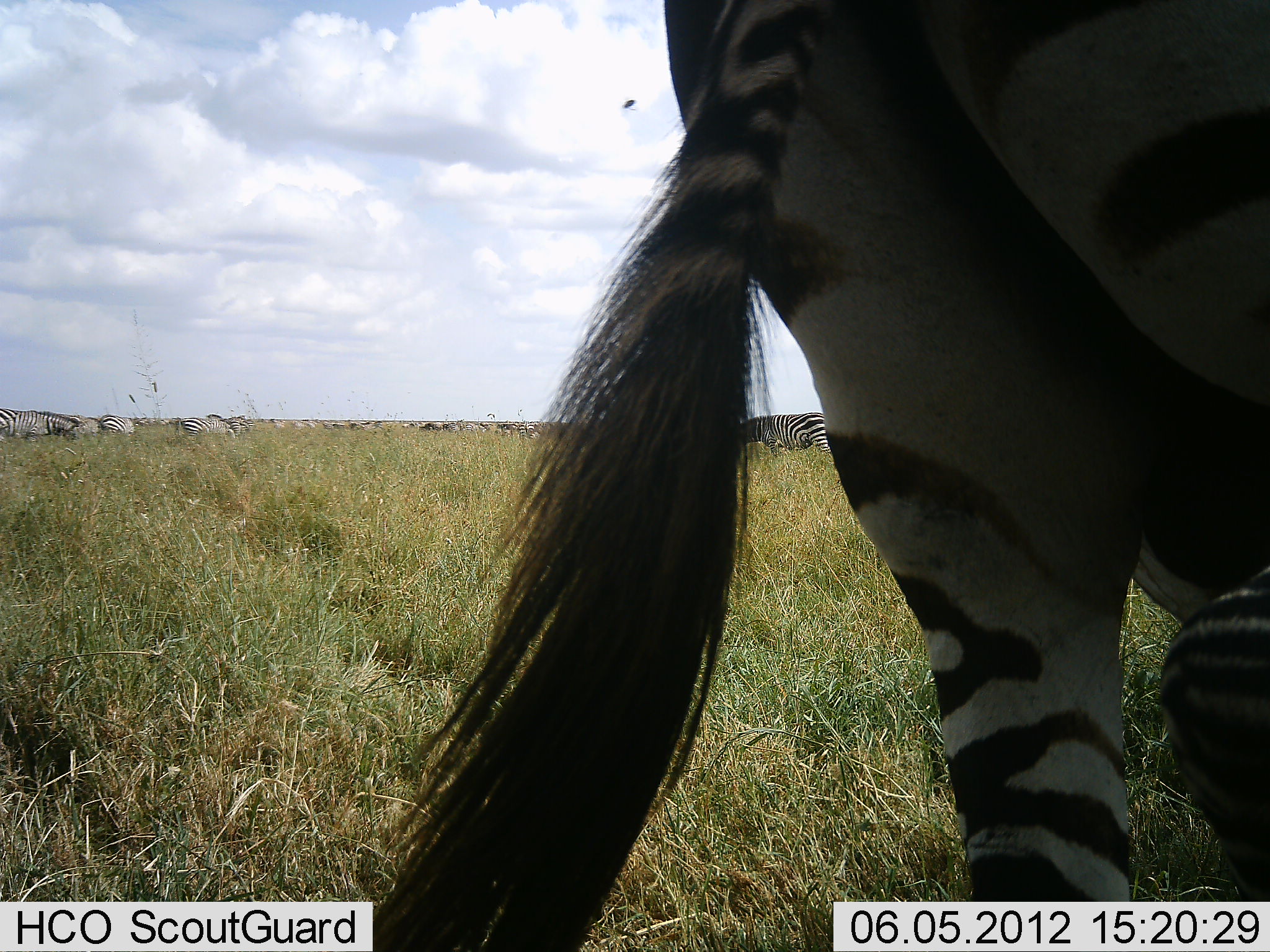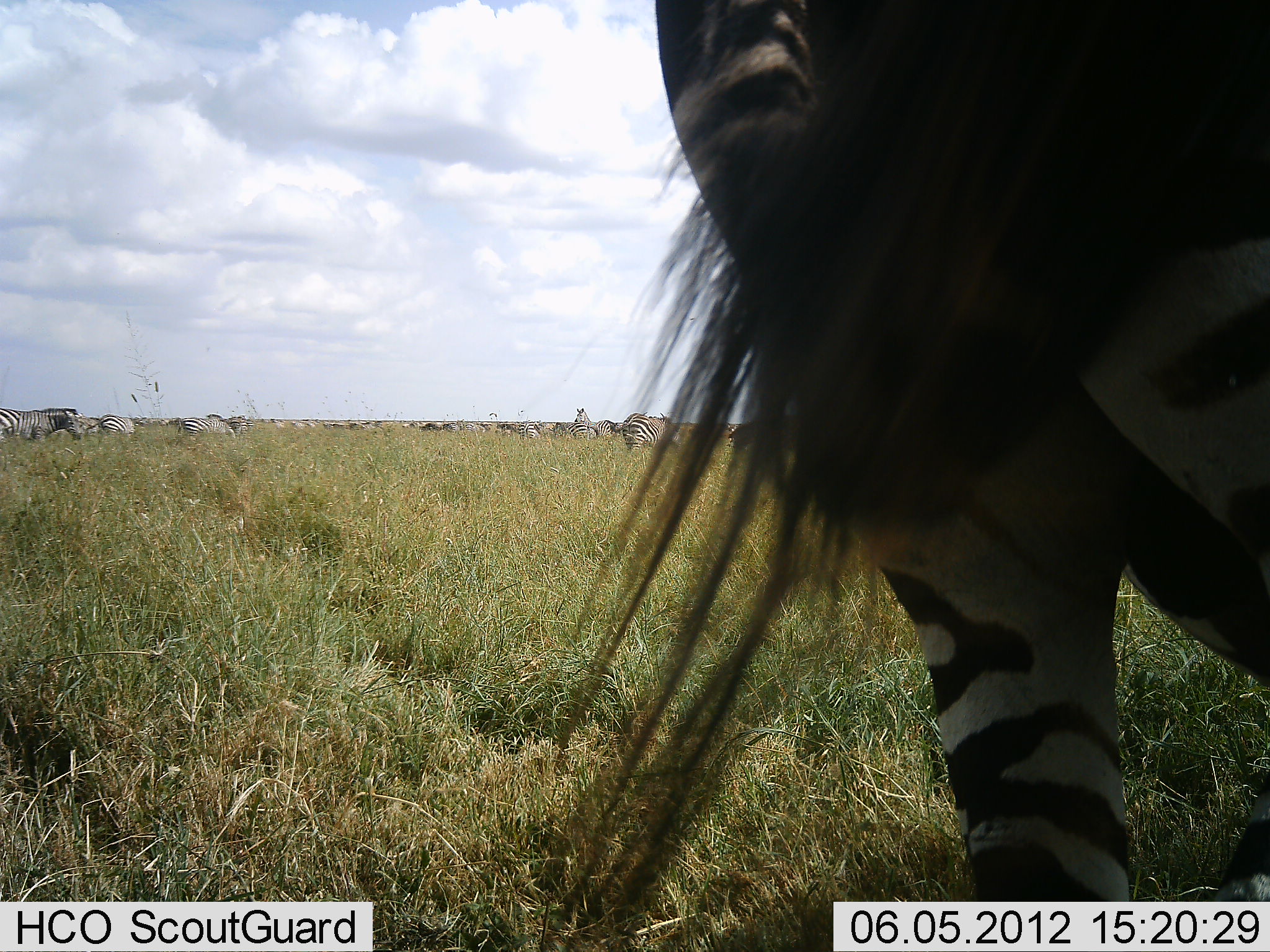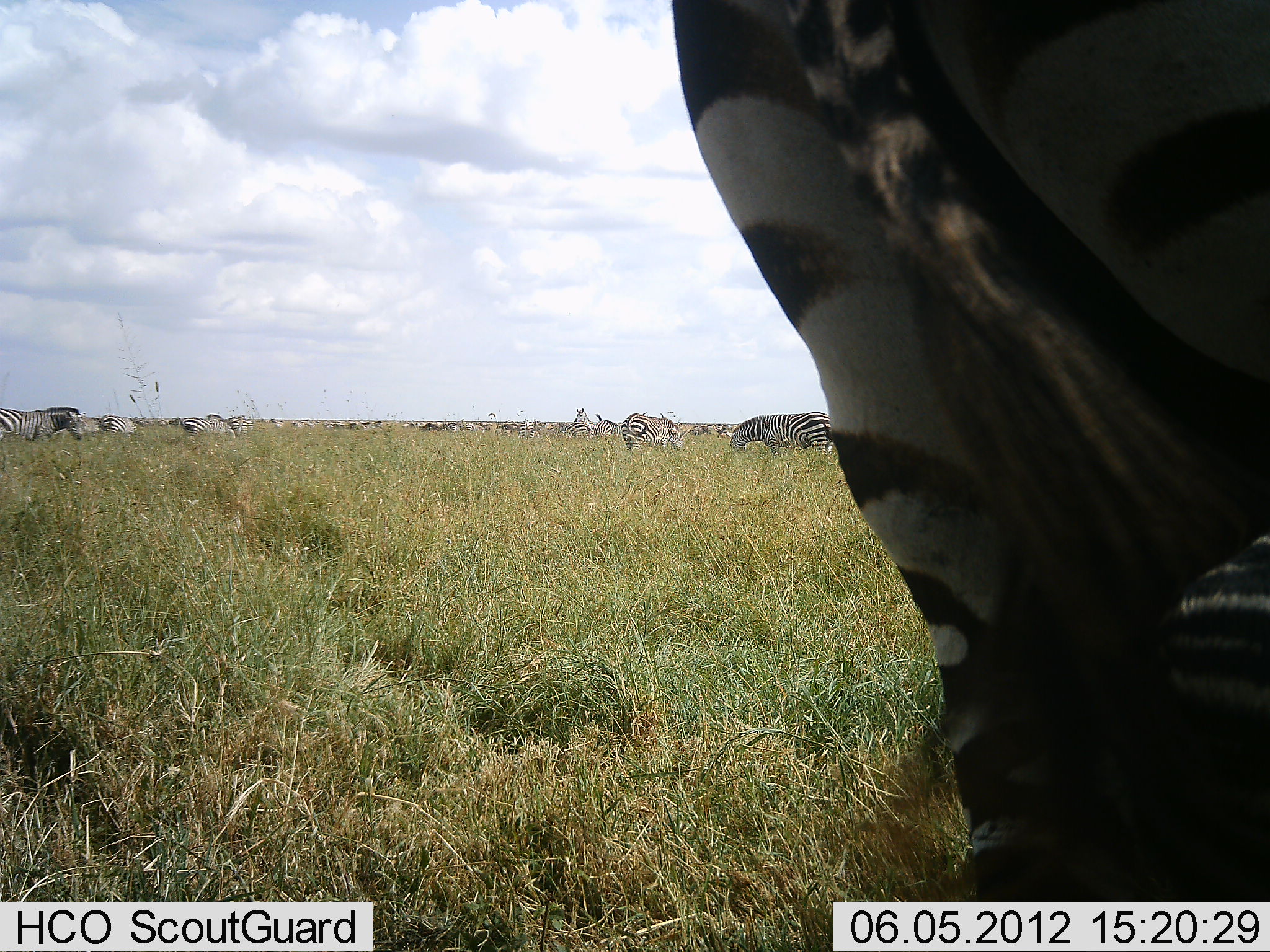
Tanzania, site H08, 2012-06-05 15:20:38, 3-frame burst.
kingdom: Animalia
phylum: Chordata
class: Mammalia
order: Perissodactyla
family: Equidae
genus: Equus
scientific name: Equus quagga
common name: plains zebra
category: zebra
Zebra (plains zebra) (Equus quagga), count 11-50. Behavior (volunteer vote fractions): standing 100%, resting 10%, moving 20%, interacting 0%. Young present (vote fraction): 0%. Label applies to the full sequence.